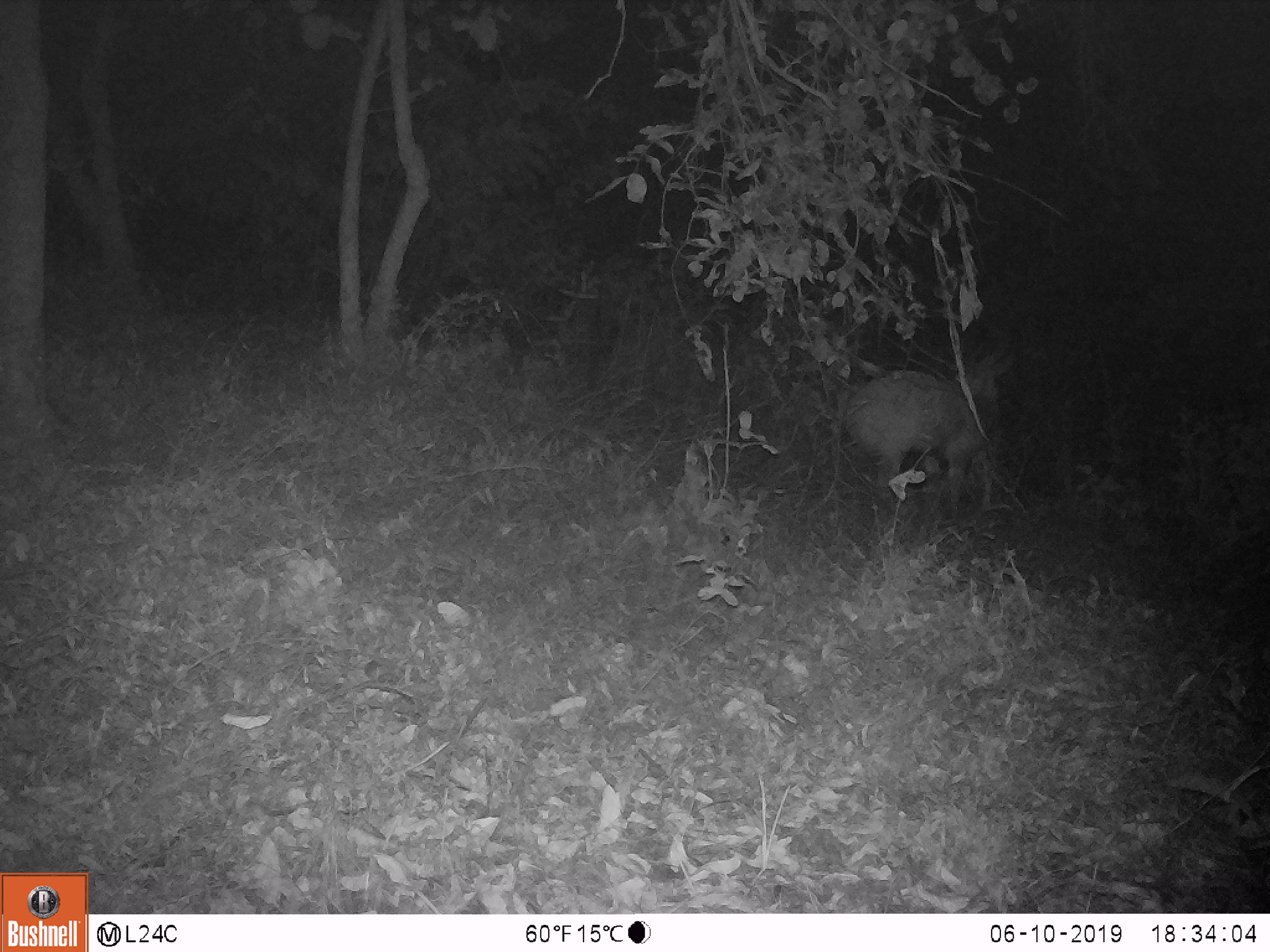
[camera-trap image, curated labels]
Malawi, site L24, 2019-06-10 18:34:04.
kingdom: Animalia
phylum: Chordata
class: Mammalia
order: Artiodactyla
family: Bovidae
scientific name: Antilopinae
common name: small antelope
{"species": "small antelope (Antilopinae)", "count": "1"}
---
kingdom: Animalia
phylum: Chordata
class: Mammalia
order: Primates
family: Cercopithecidae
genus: Papio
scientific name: Papio cynocephalus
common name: yellow baboon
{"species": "yellow baboon (Papio cynocephalus)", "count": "2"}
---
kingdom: Animalia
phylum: Chordata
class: Mammalia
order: Proboscidea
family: Elephantidae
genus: Loxodonta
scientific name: Loxodonta africana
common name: african savanna elephant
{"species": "african savanna elephant (Loxodonta africana)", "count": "1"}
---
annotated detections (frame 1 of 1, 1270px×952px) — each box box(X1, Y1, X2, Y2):
african savanna elephant: box(506, 322, 814, 541)
small antelope: box(838, 321, 1040, 530)
yellow baboon: box(828, 330, 1026, 553); box(813, 325, 1019, 525)